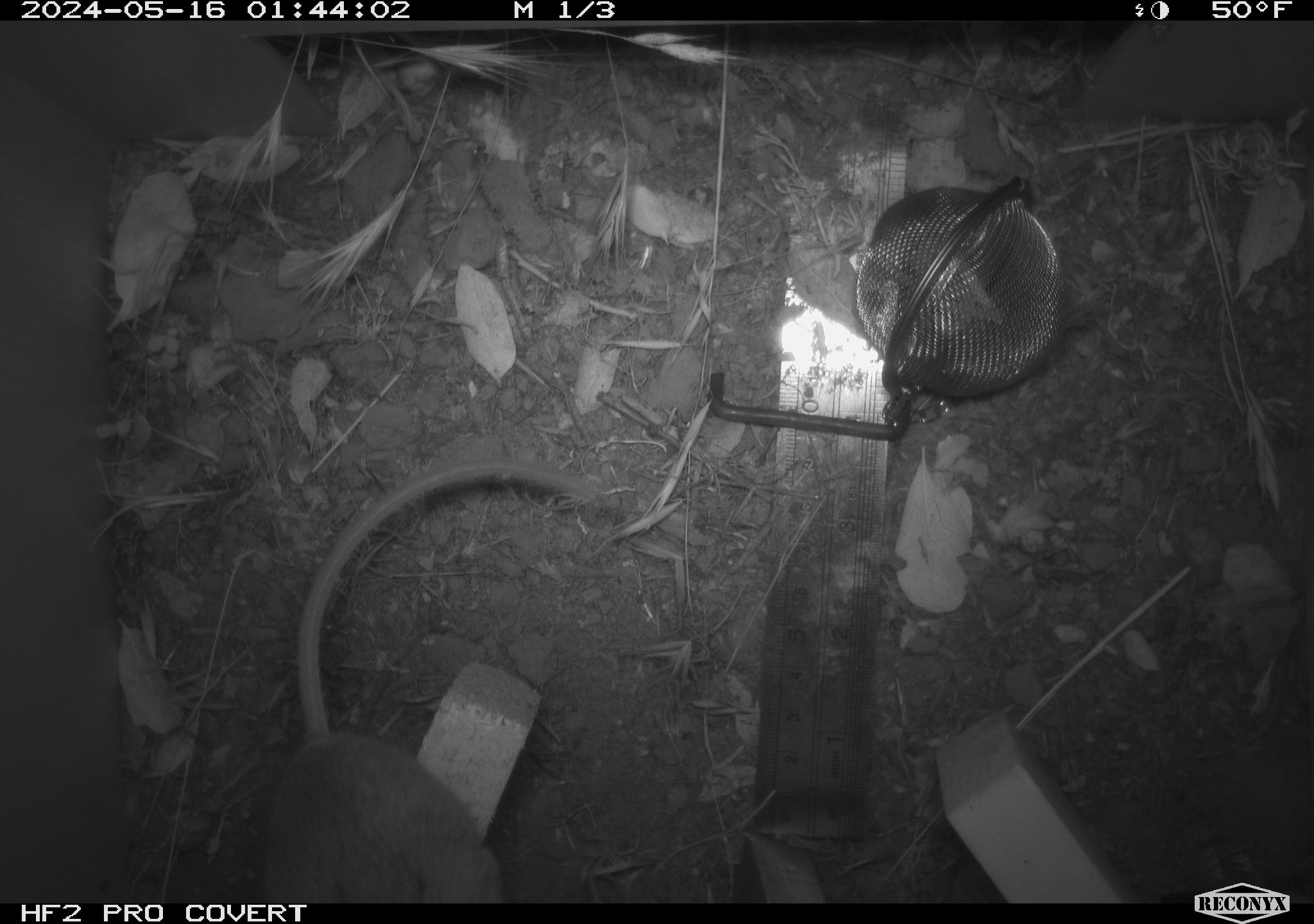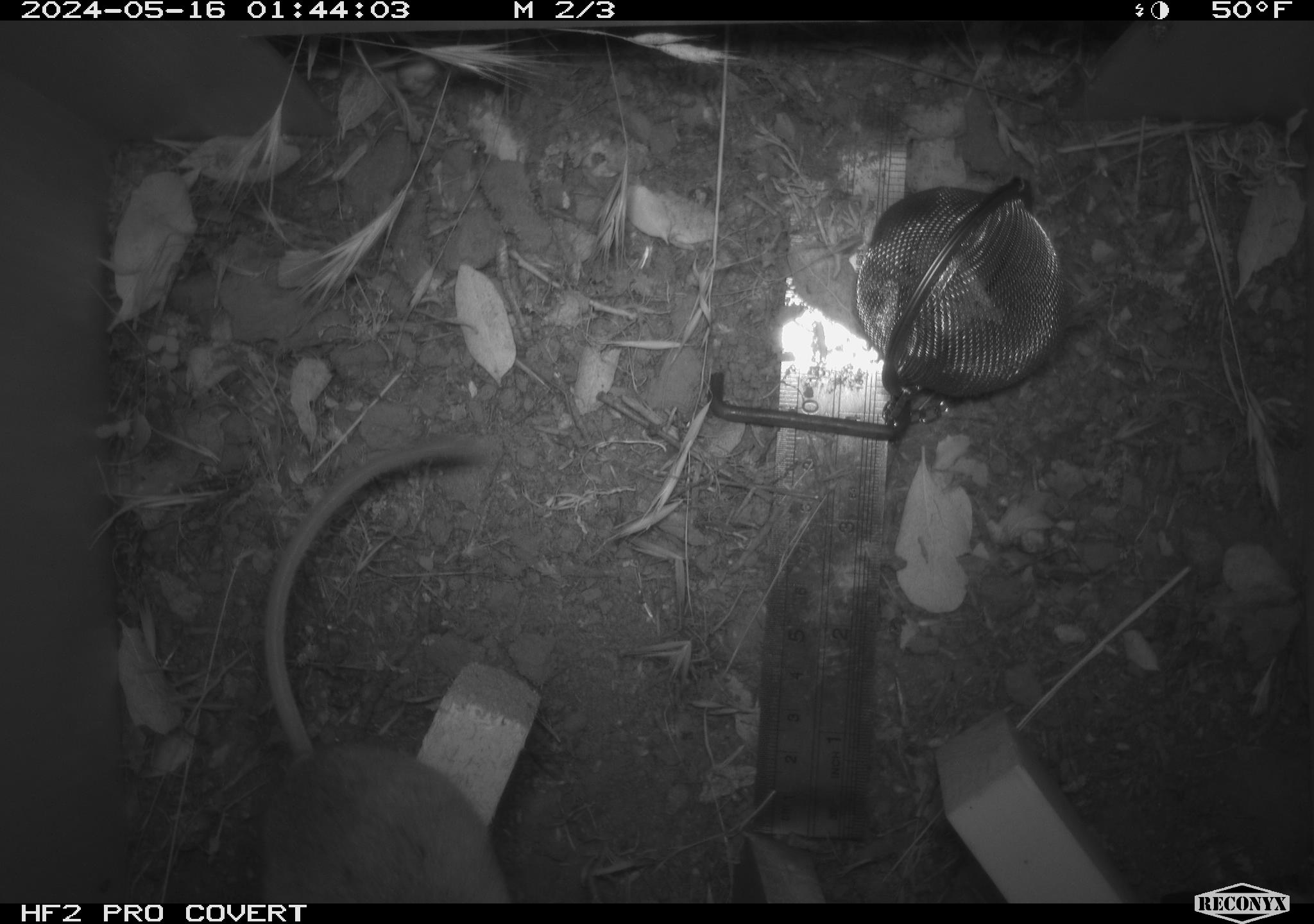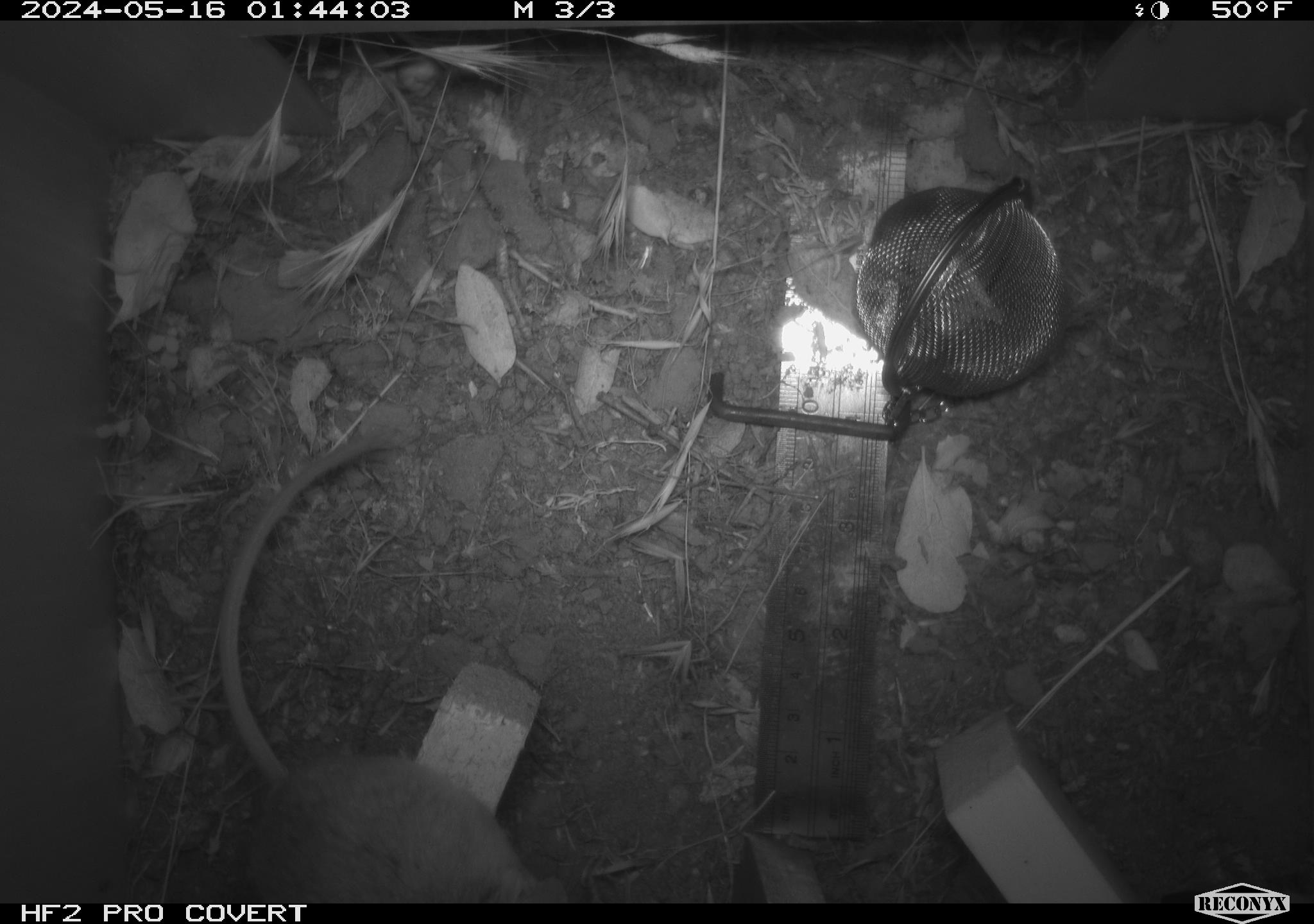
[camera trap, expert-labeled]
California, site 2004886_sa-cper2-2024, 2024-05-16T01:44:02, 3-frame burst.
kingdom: Animalia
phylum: Chordata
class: Mammalia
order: Rodentia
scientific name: Rodentia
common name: rodent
Rodent (Rodentia).